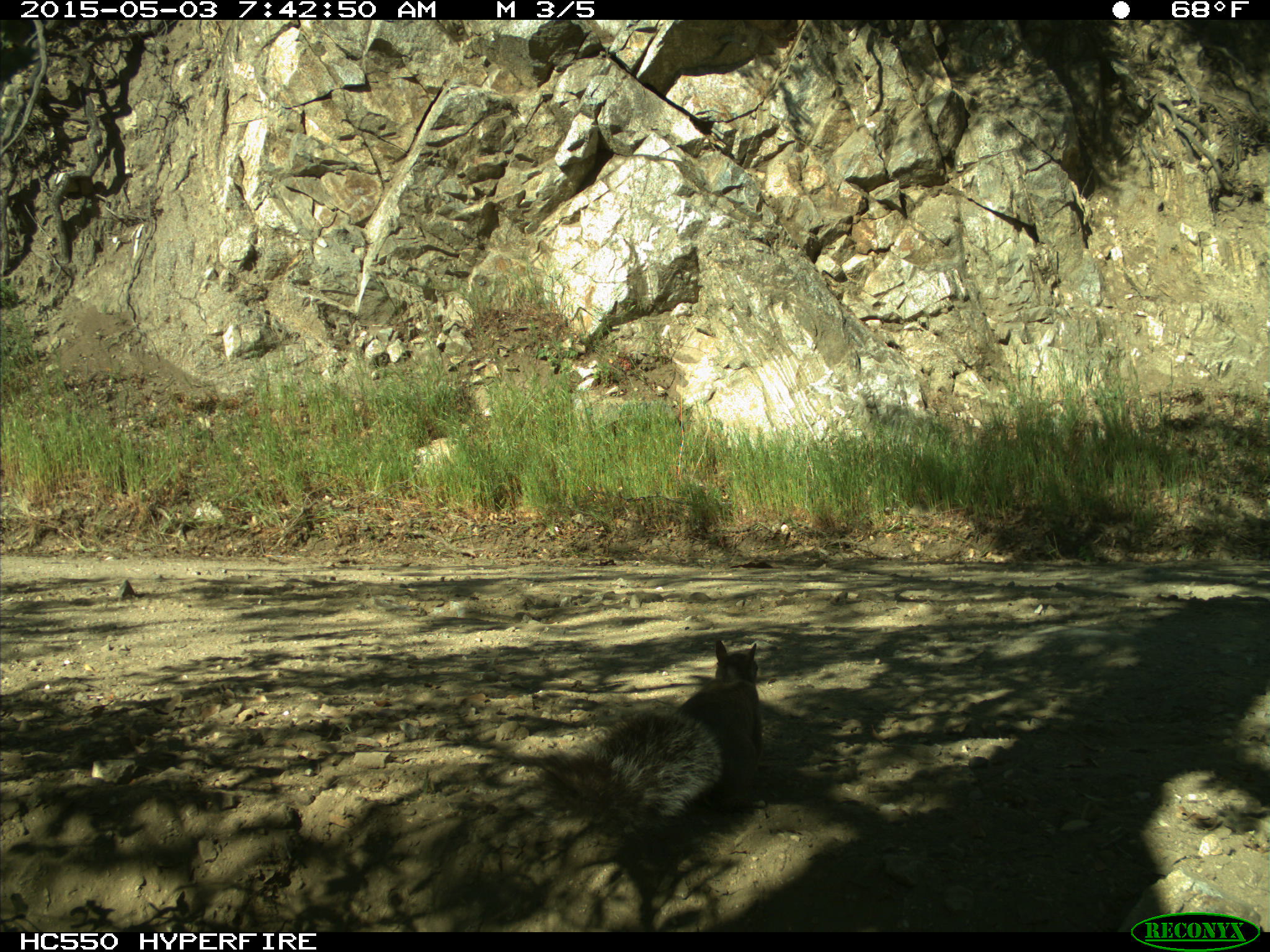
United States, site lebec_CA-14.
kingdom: Animalia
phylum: Chordata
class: Mammalia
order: Rodentia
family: Sciuridae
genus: Sciurus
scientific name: Sciurus carolinensis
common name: eastern gray squirrel